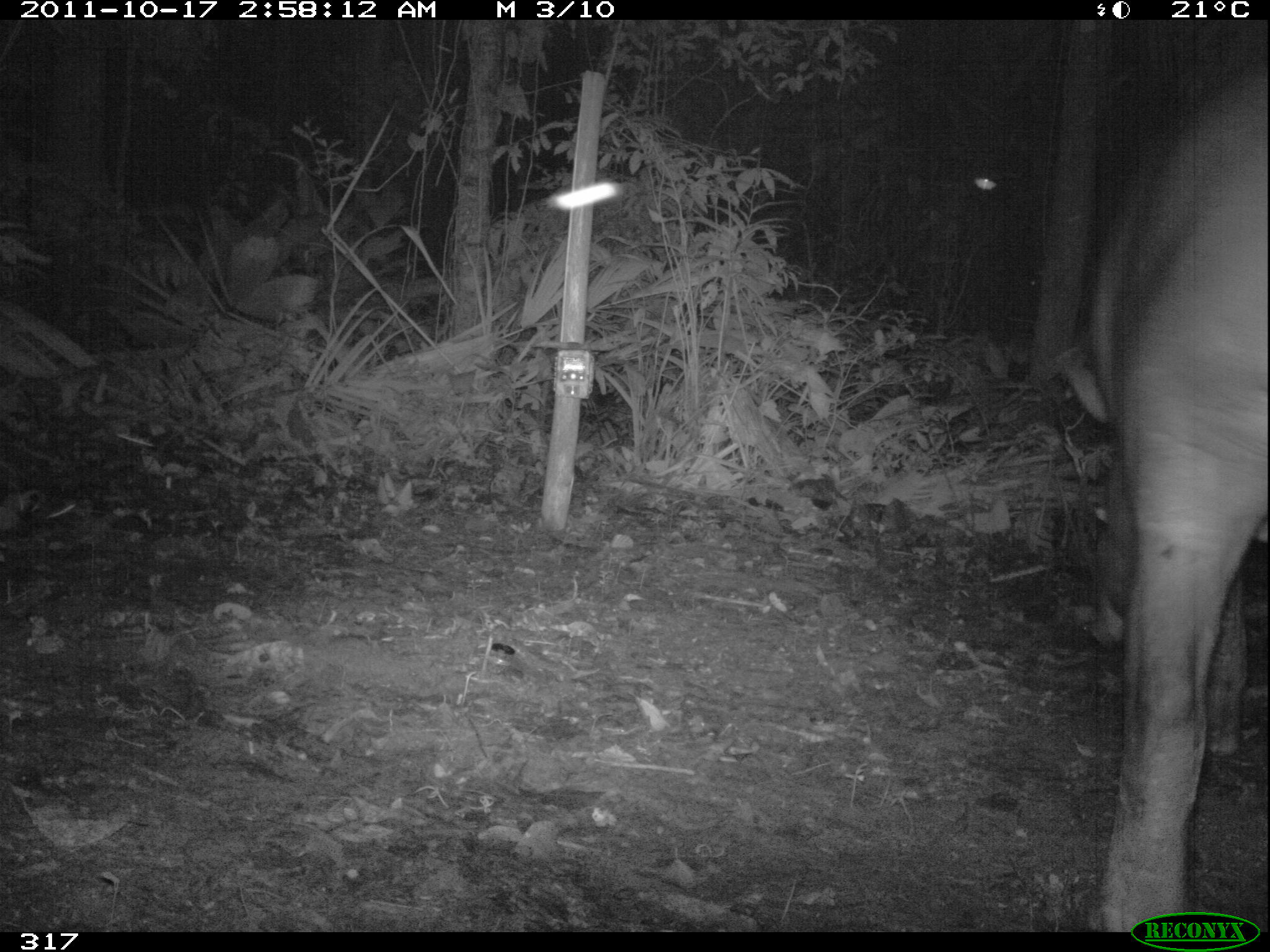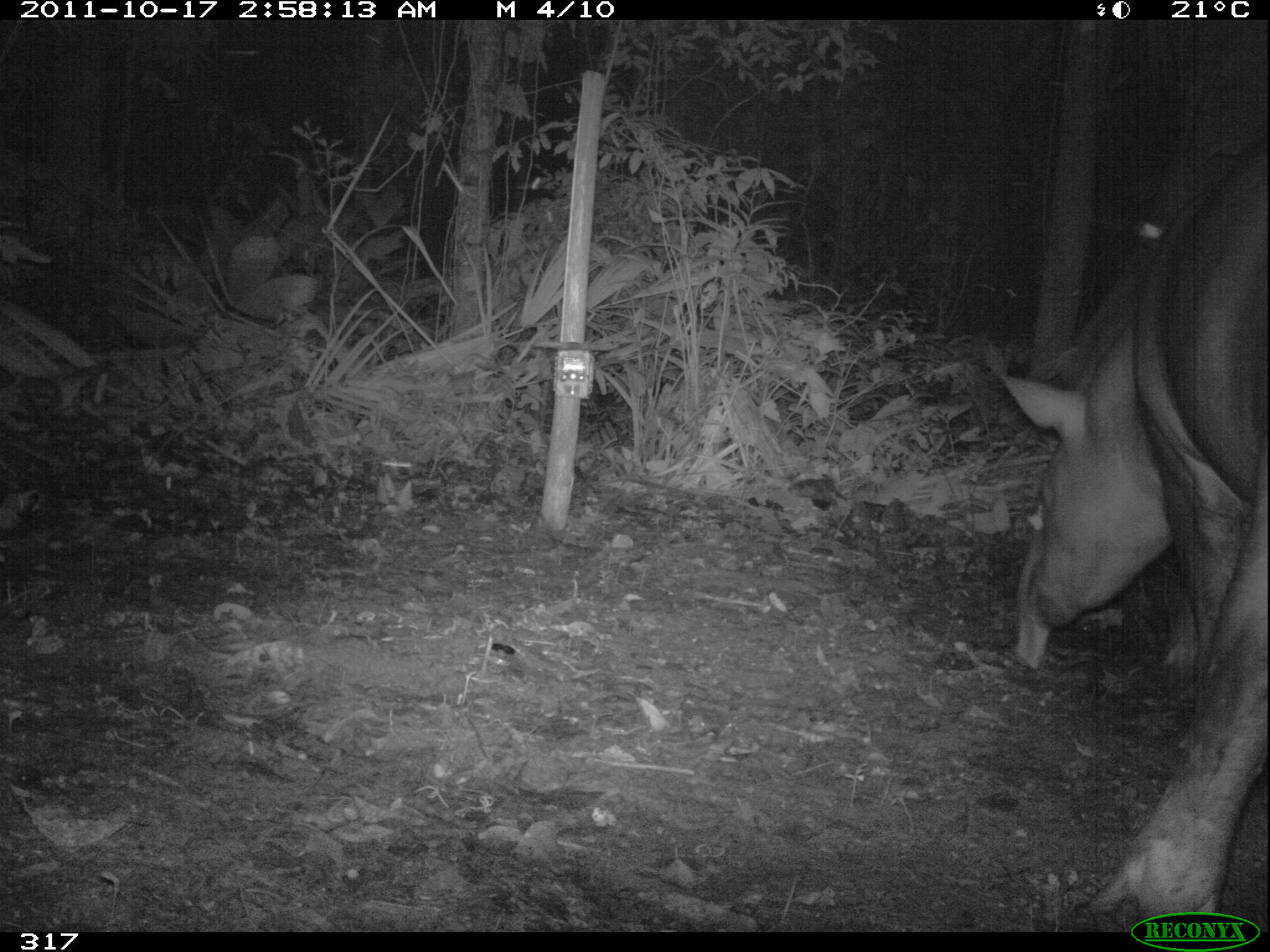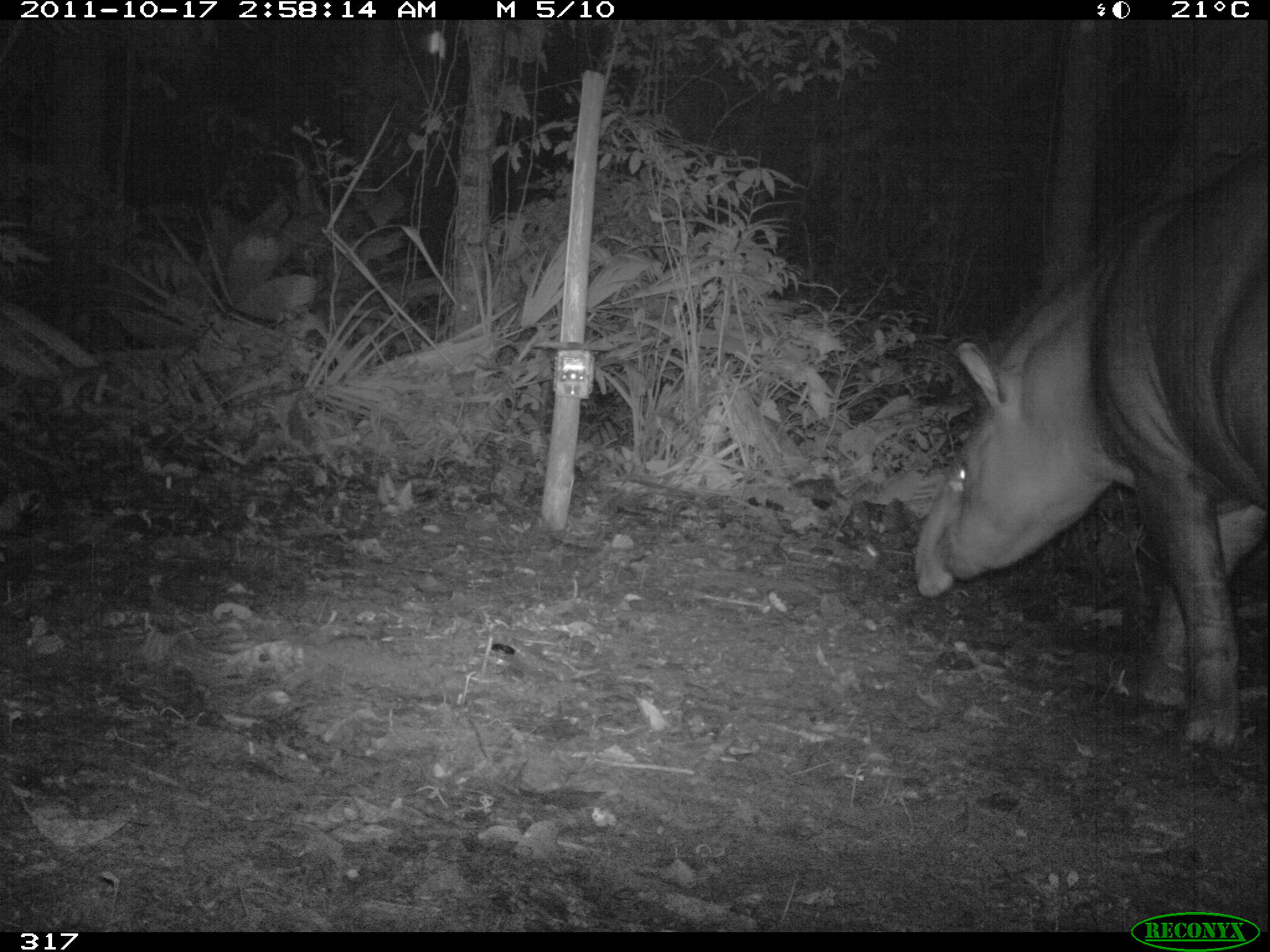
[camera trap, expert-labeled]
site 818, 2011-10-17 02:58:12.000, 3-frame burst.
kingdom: Animalia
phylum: Chordata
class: Mammalia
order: Perissodactyla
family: Tapiridae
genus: Tapirus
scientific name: Tapirus terrestris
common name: south american tapir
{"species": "Tapirus terrestris (south american tapir)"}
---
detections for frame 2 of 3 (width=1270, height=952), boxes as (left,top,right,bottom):
tapirus terrestris: (1001,129,1265,928)